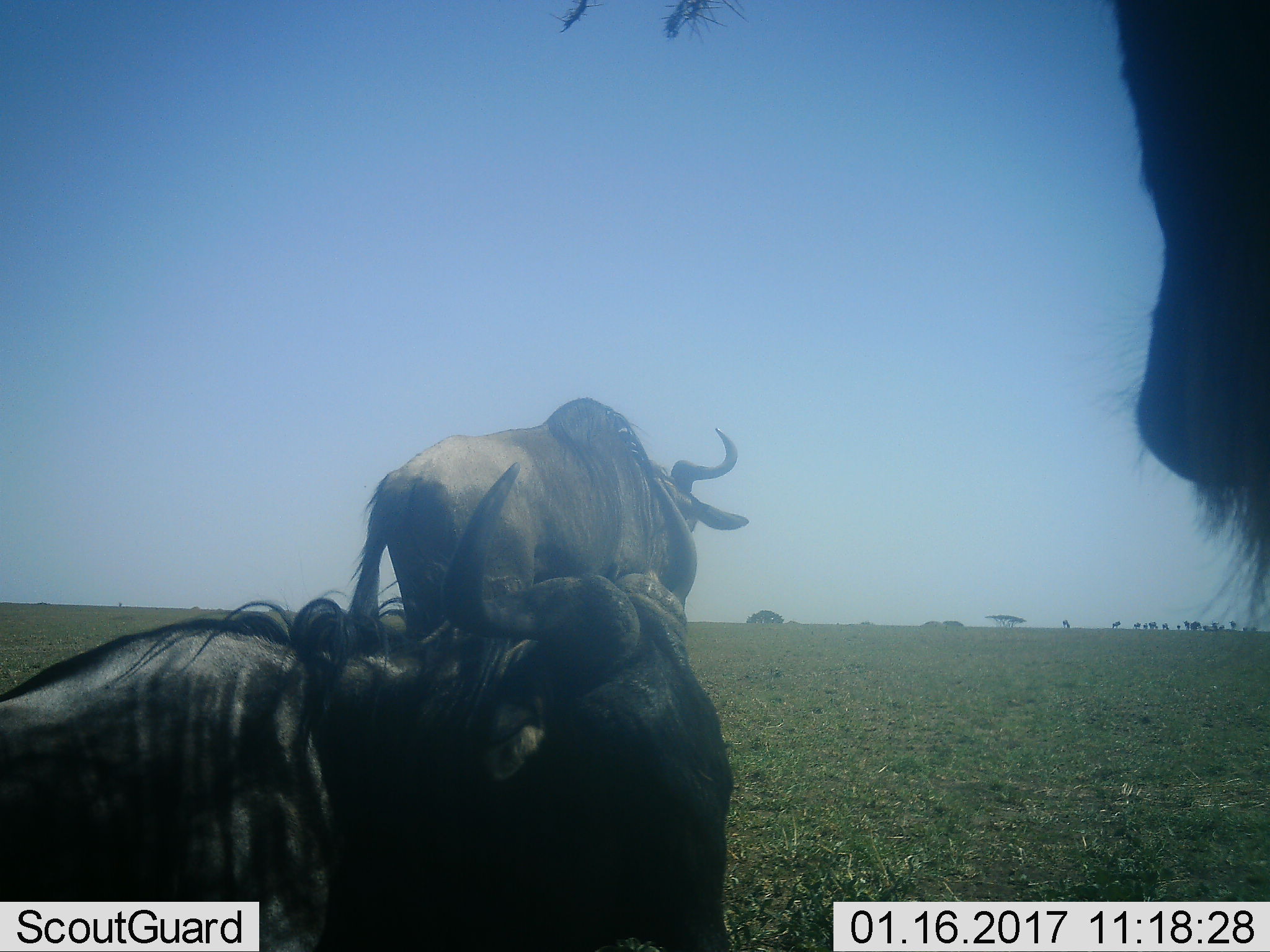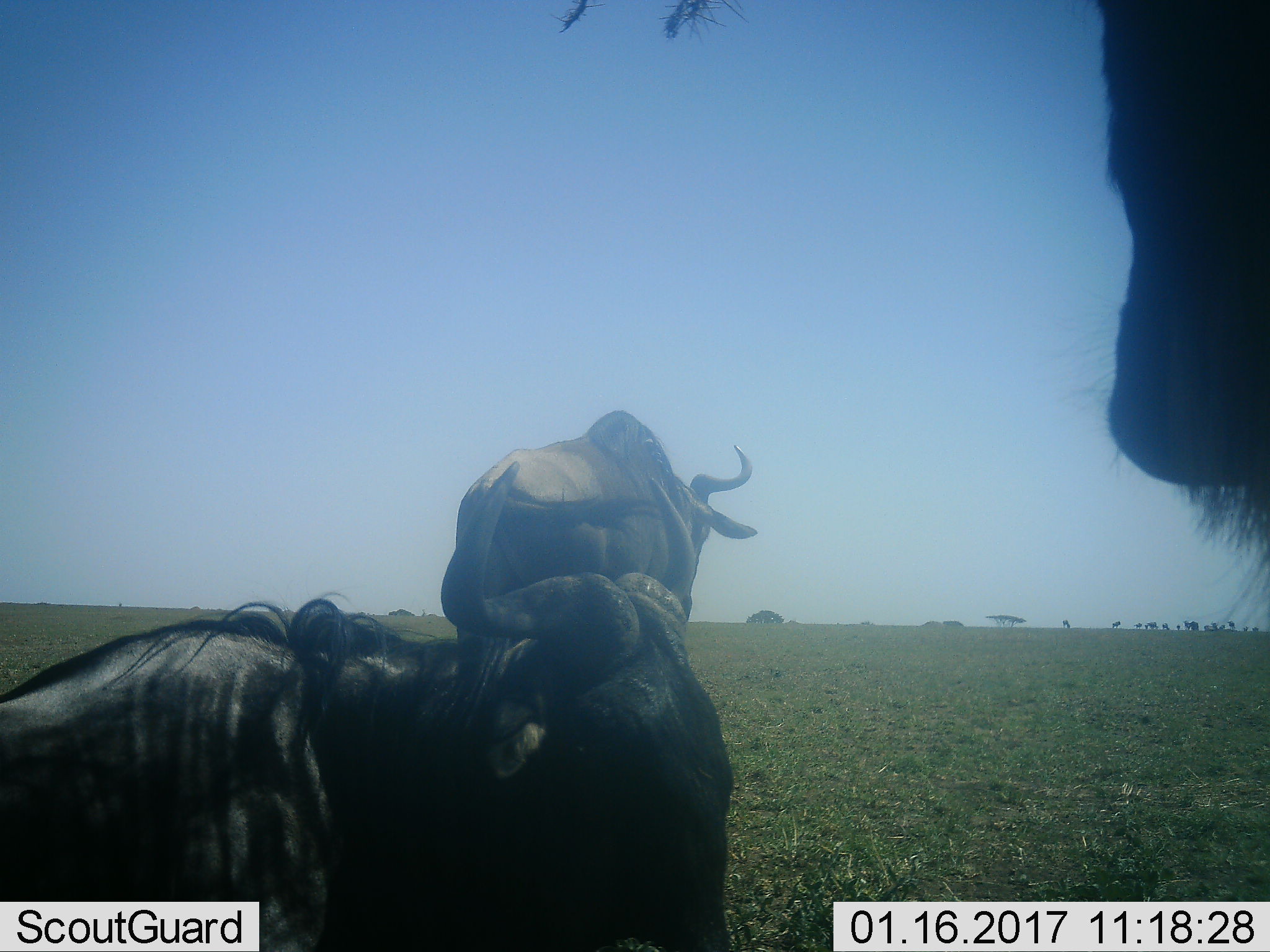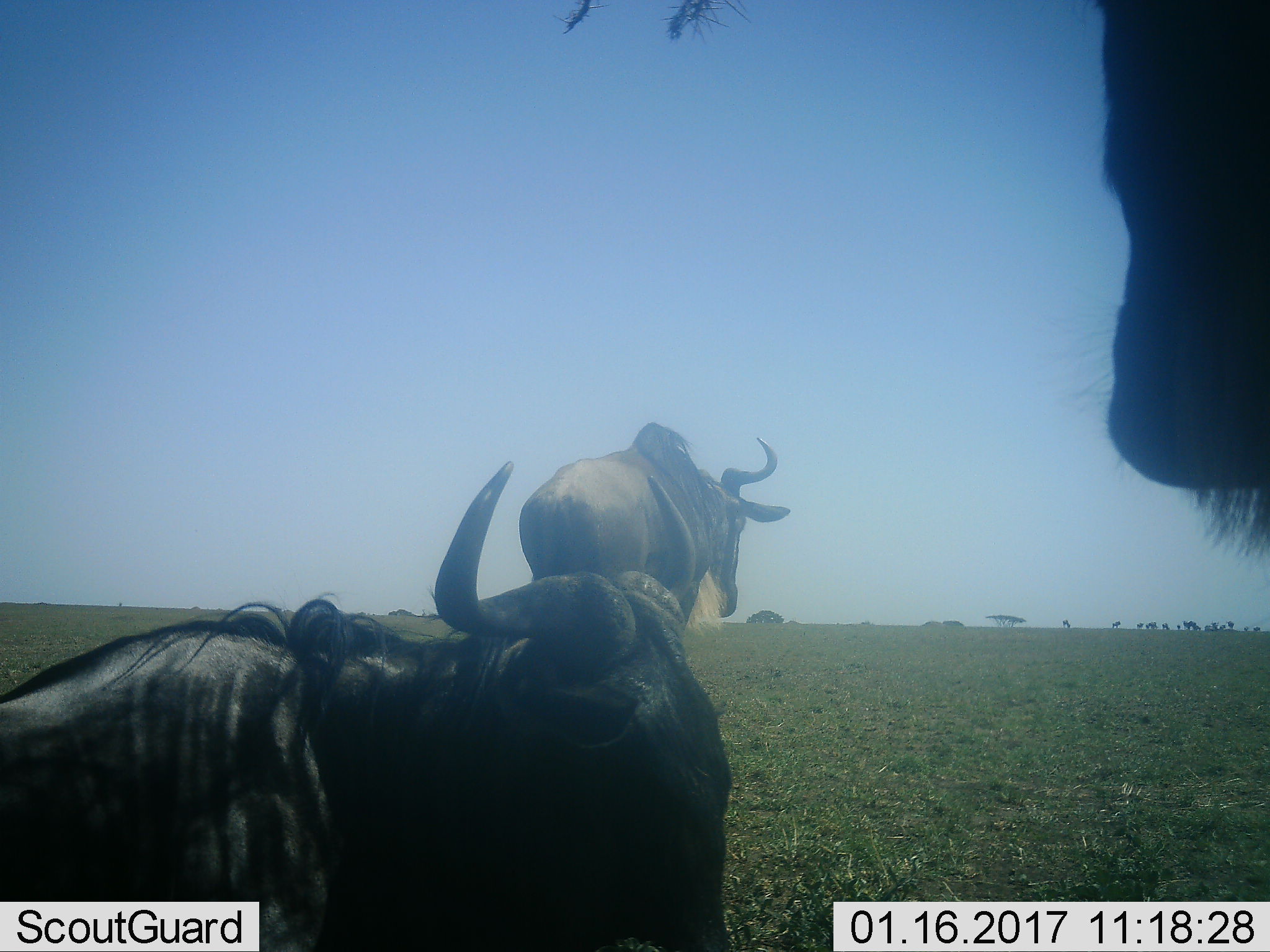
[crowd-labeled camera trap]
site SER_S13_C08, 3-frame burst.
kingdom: Animalia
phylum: Chordata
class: Mammalia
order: Artiodactyla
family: Bovidae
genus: Connochaetes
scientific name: Connochaetes taurinus taurinus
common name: blue wildebeest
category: wildebeestblue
Wildebeestblue (blue wildebeest) (Connochaetes taurinus taurinus), count 3. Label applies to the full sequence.